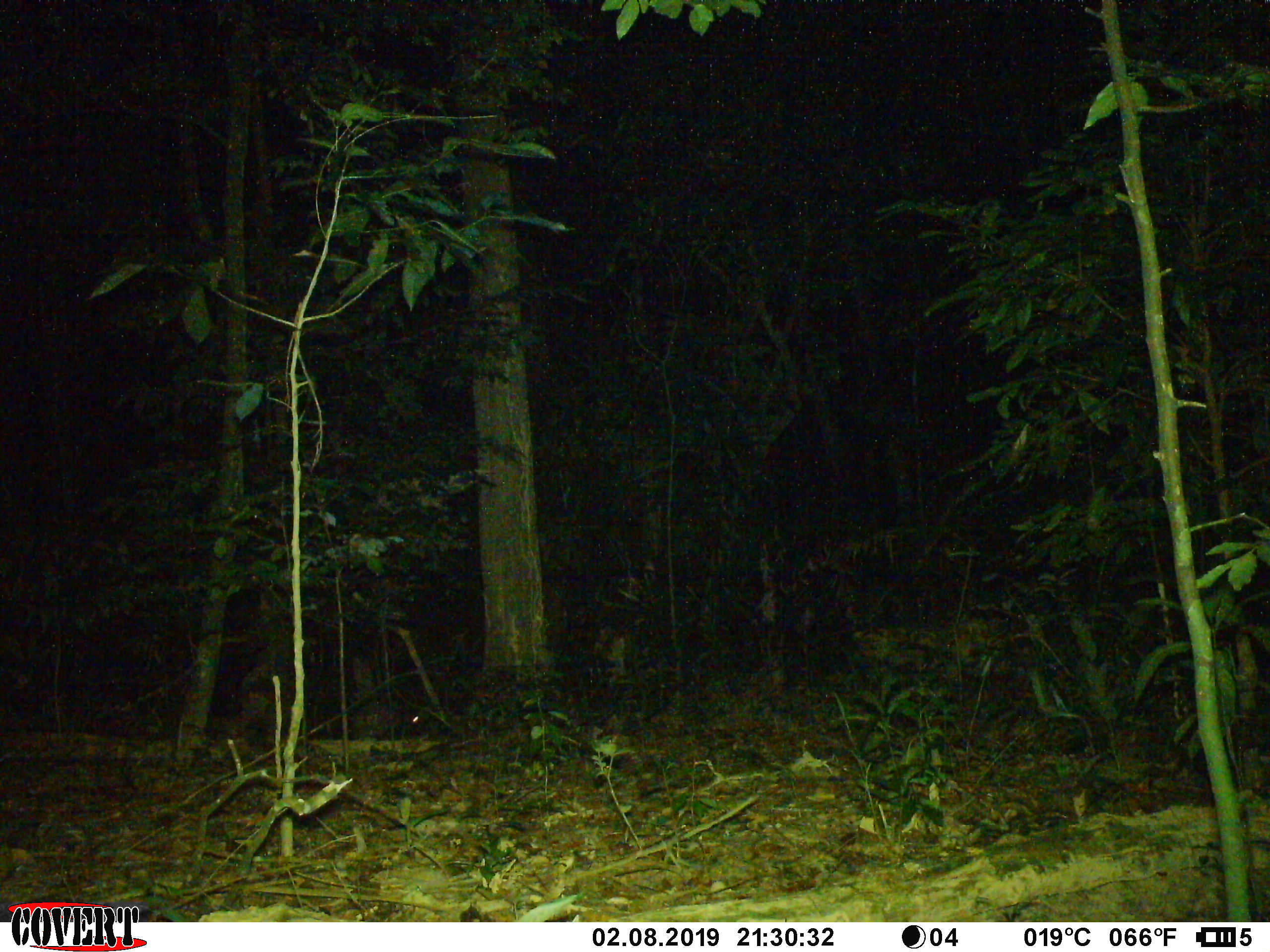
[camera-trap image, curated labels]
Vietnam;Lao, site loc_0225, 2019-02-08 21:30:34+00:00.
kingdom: Animalia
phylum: Chordata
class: Mammalia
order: Rodentia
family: Hystricidae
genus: Hystrix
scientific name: Hystrix brachyura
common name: malayan porcupine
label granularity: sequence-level